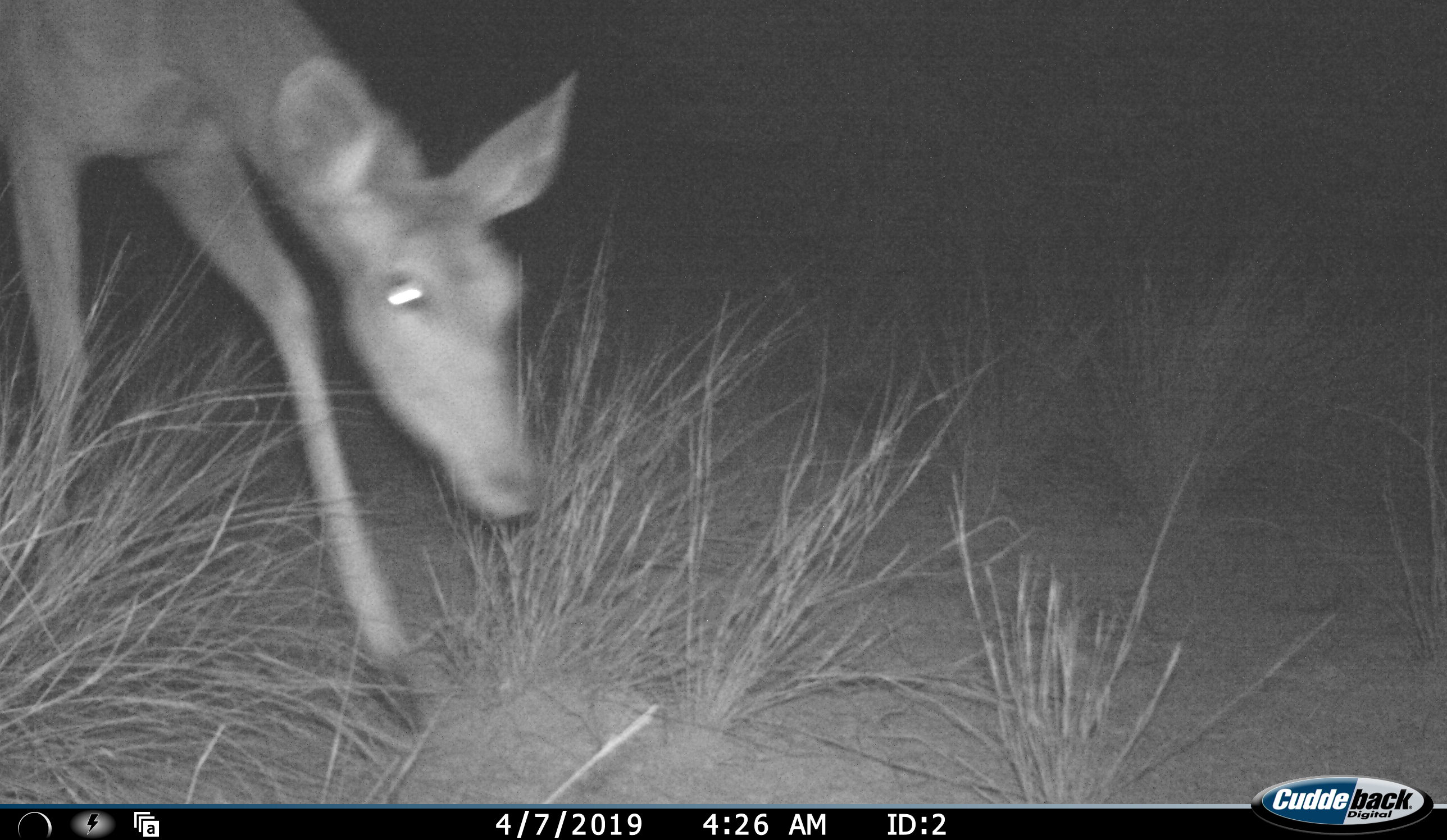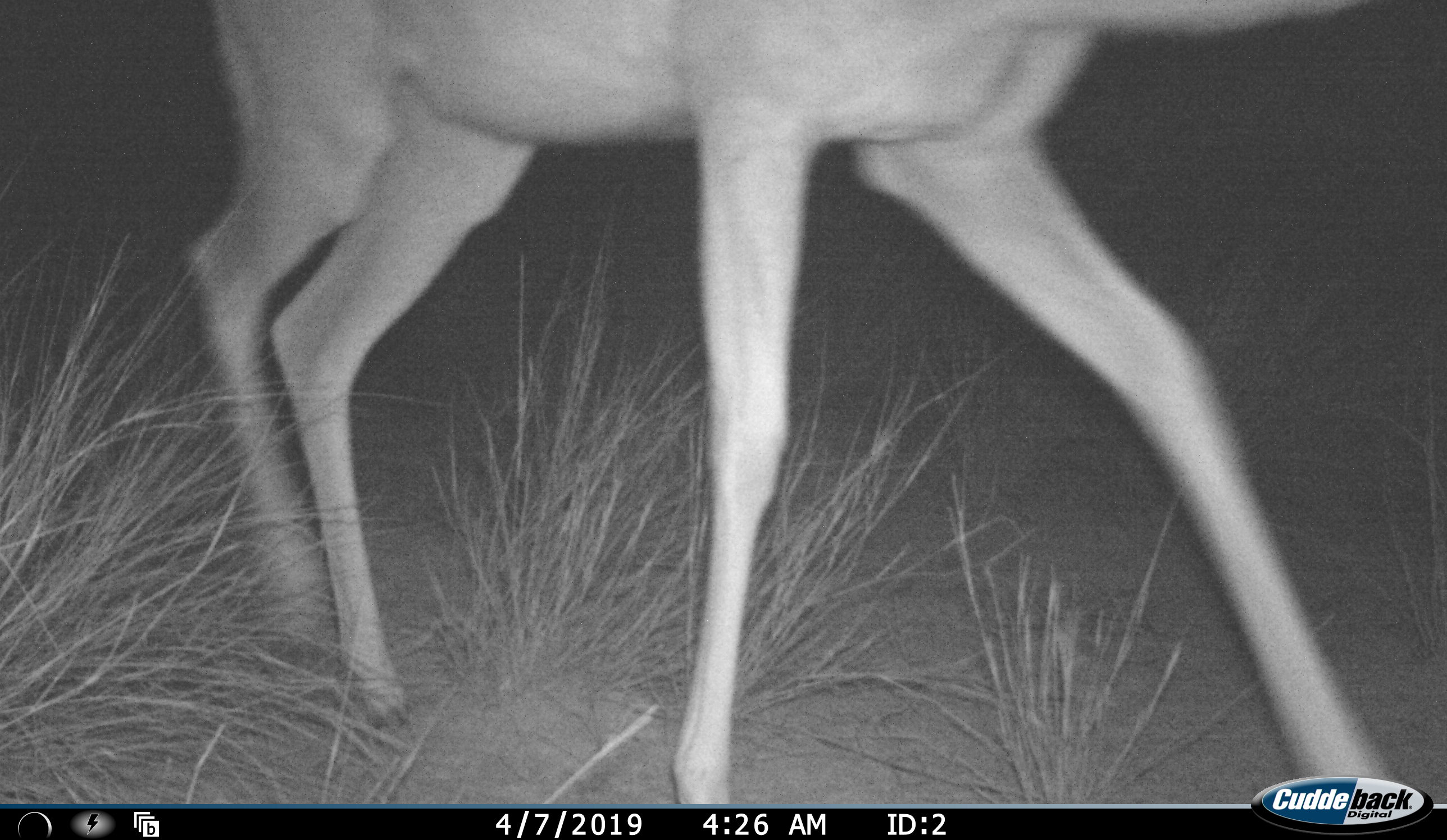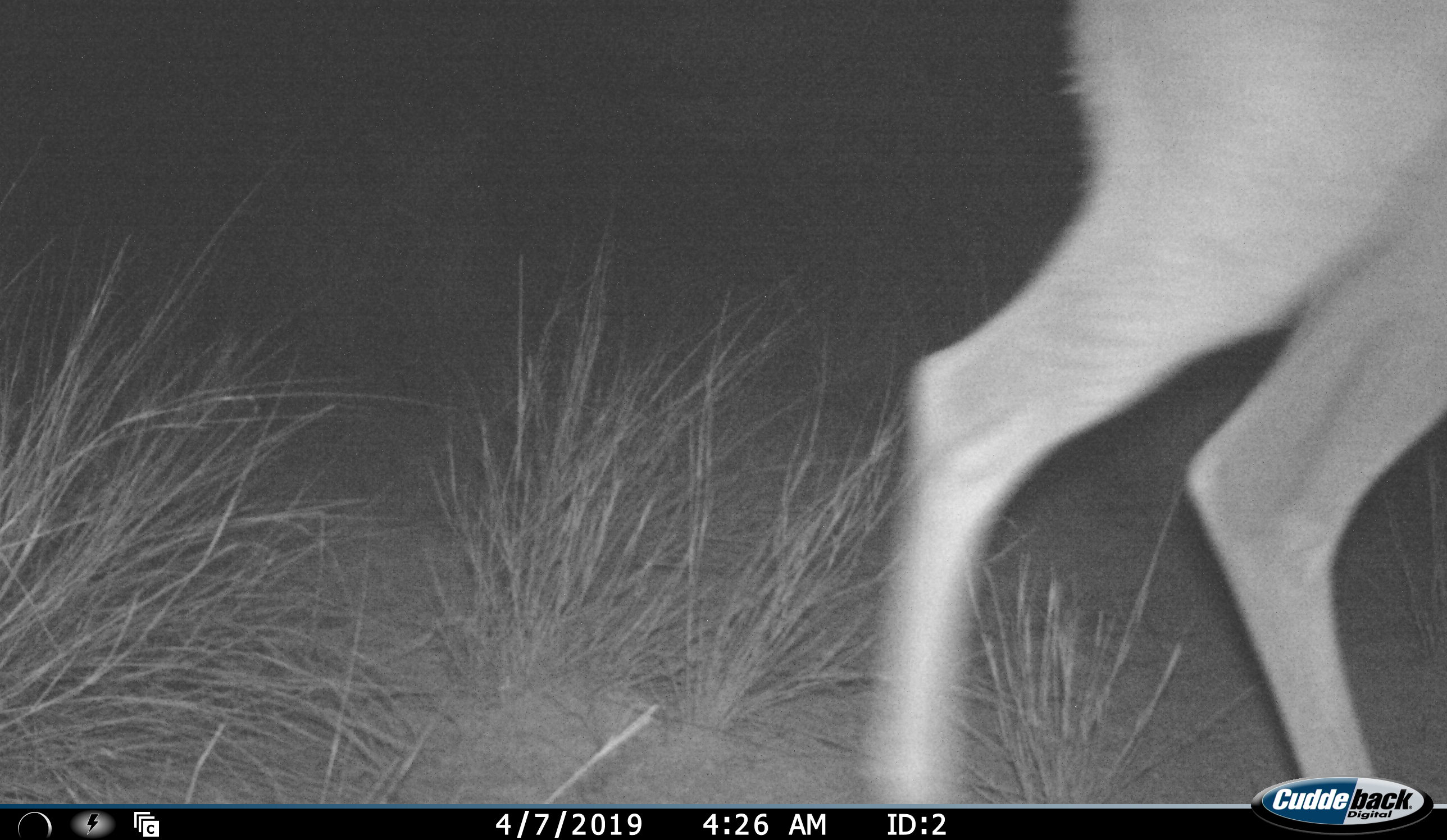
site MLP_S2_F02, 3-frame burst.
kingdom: Animalia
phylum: Chordata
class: Mammalia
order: Artiodactyla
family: Bovidae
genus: Aepyceros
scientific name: Aepyceros melampus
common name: impala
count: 1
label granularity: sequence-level